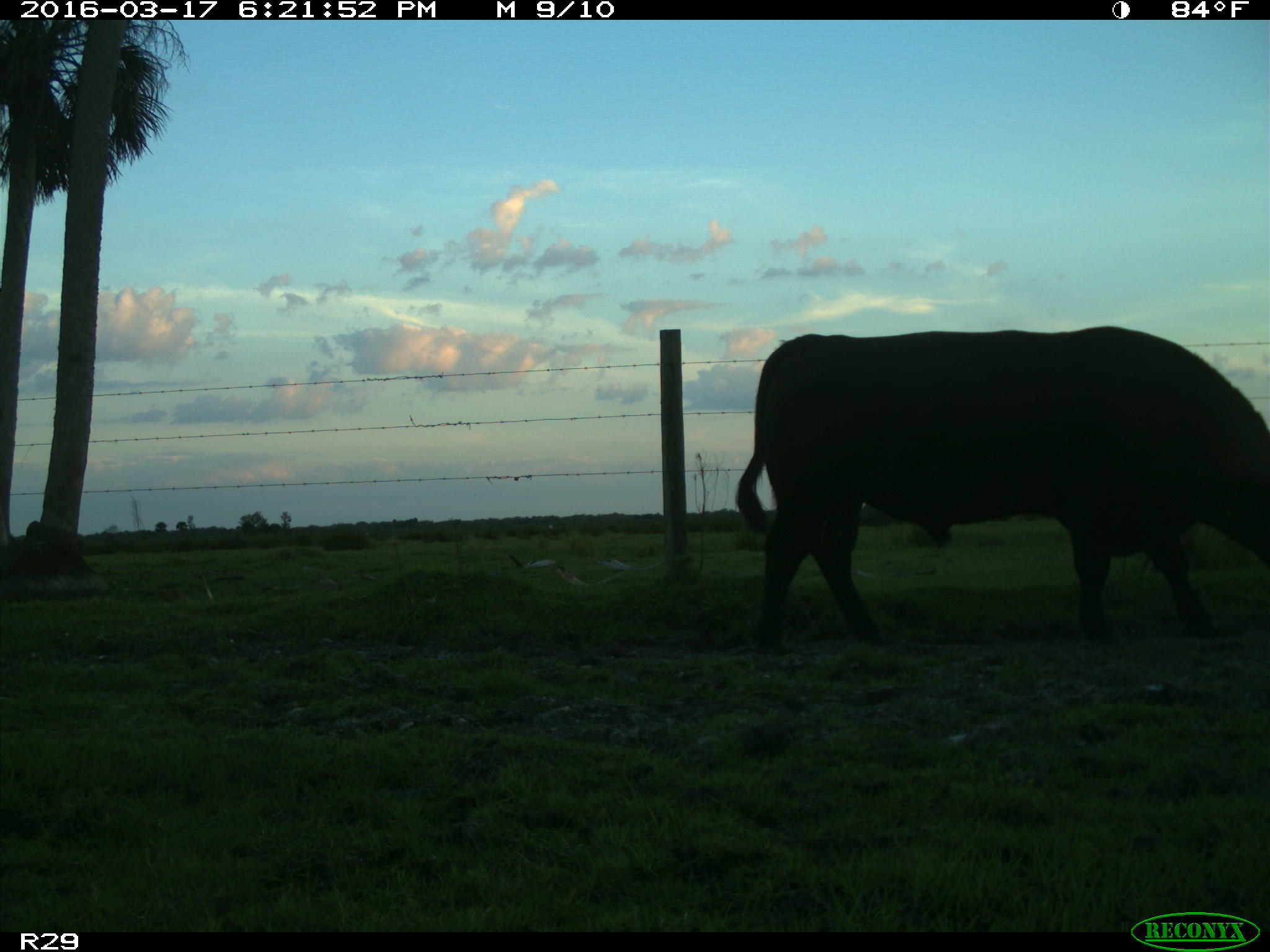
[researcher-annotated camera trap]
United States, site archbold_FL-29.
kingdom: Animalia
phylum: Chordata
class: Mammalia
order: Artiodactyla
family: Bovidae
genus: Bos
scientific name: Bos taurus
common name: domestic cow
Bos taurus (domestic cow).